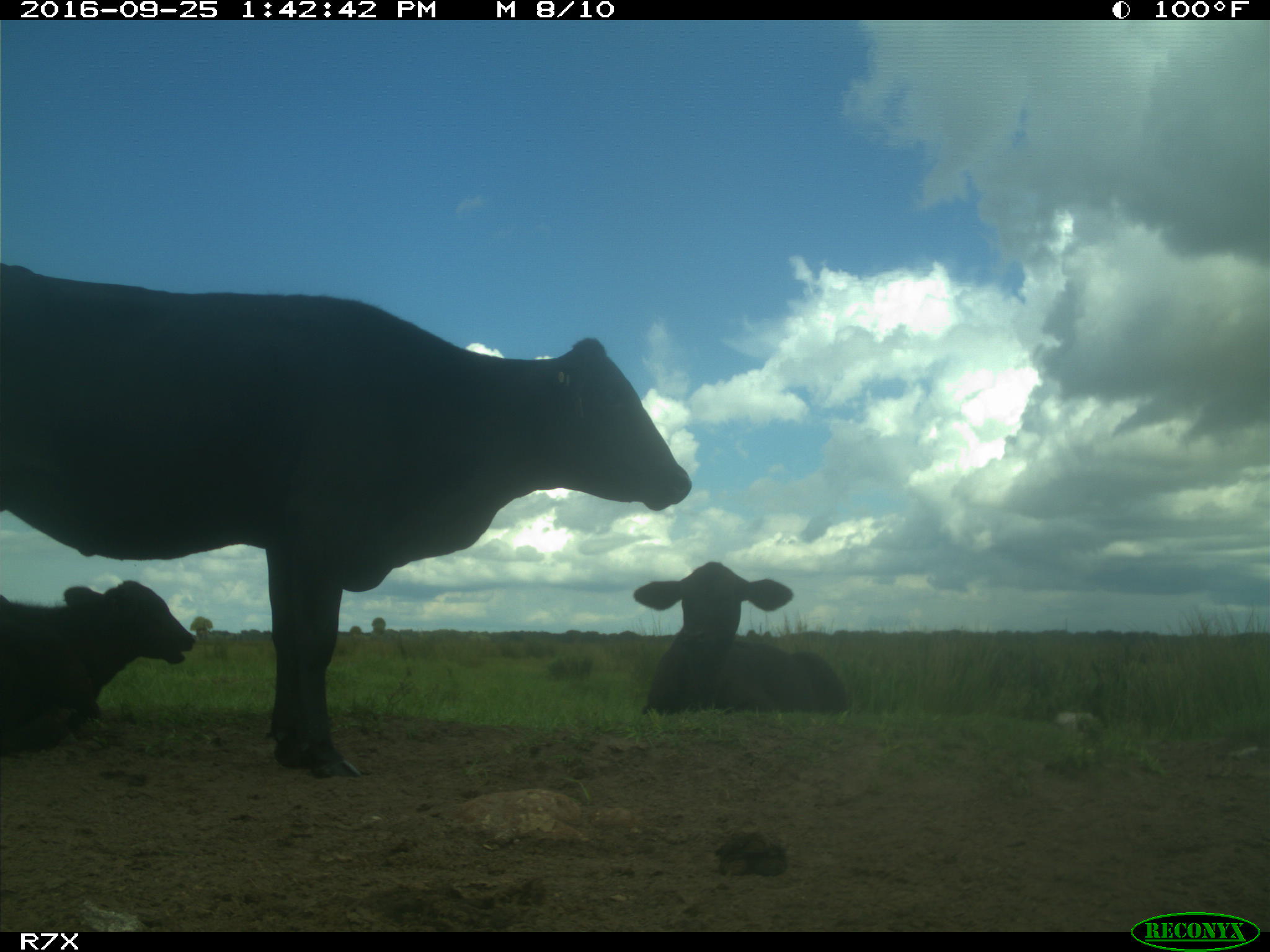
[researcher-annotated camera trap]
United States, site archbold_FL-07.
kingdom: Animalia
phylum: Chordata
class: Mammalia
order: Artiodactyla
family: Bovidae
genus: Bos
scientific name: Bos taurus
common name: domestic cow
Bos taurus (domestic cow).